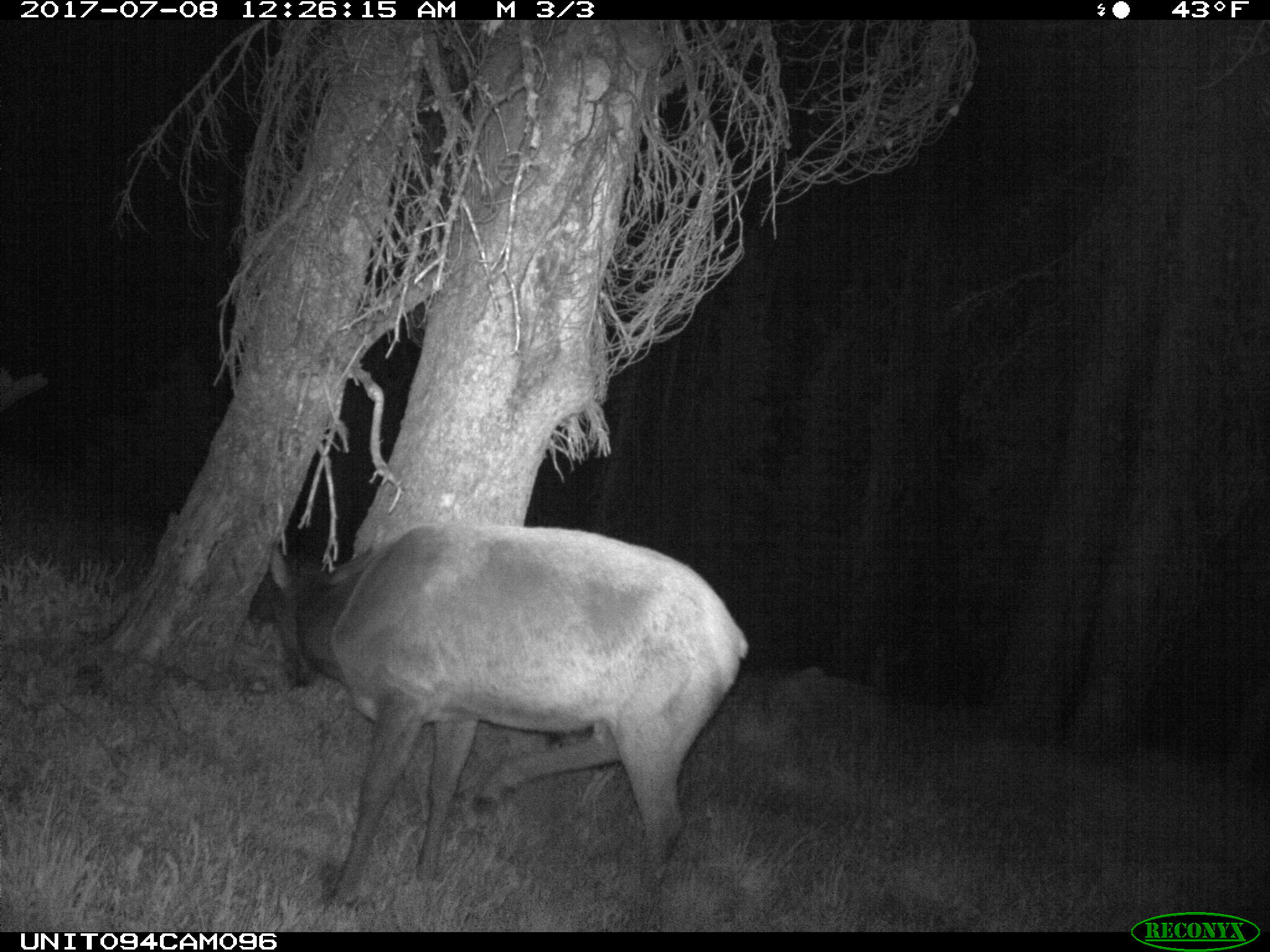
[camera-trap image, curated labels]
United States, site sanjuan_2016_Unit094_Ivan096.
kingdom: Animalia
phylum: Chordata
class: Mammalia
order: Artiodactyla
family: Cervidae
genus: Cervus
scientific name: Cervus elaphus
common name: red deer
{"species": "Cervus elaphus (red deer)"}